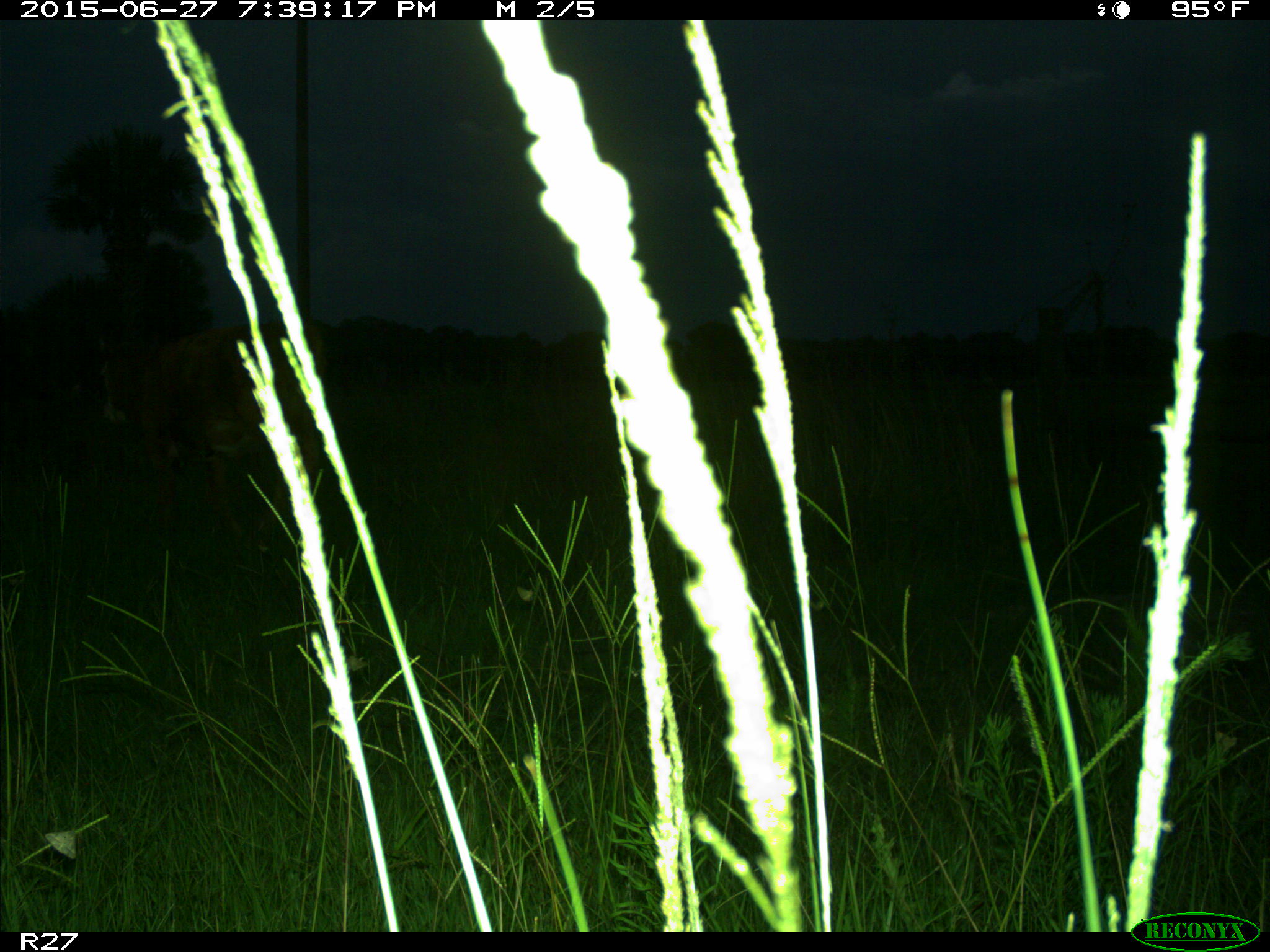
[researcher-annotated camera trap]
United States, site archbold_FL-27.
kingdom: Animalia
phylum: Chordata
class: Mammalia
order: Artiodactyla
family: Bovidae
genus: Bos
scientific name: Bos taurus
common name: domestic cow